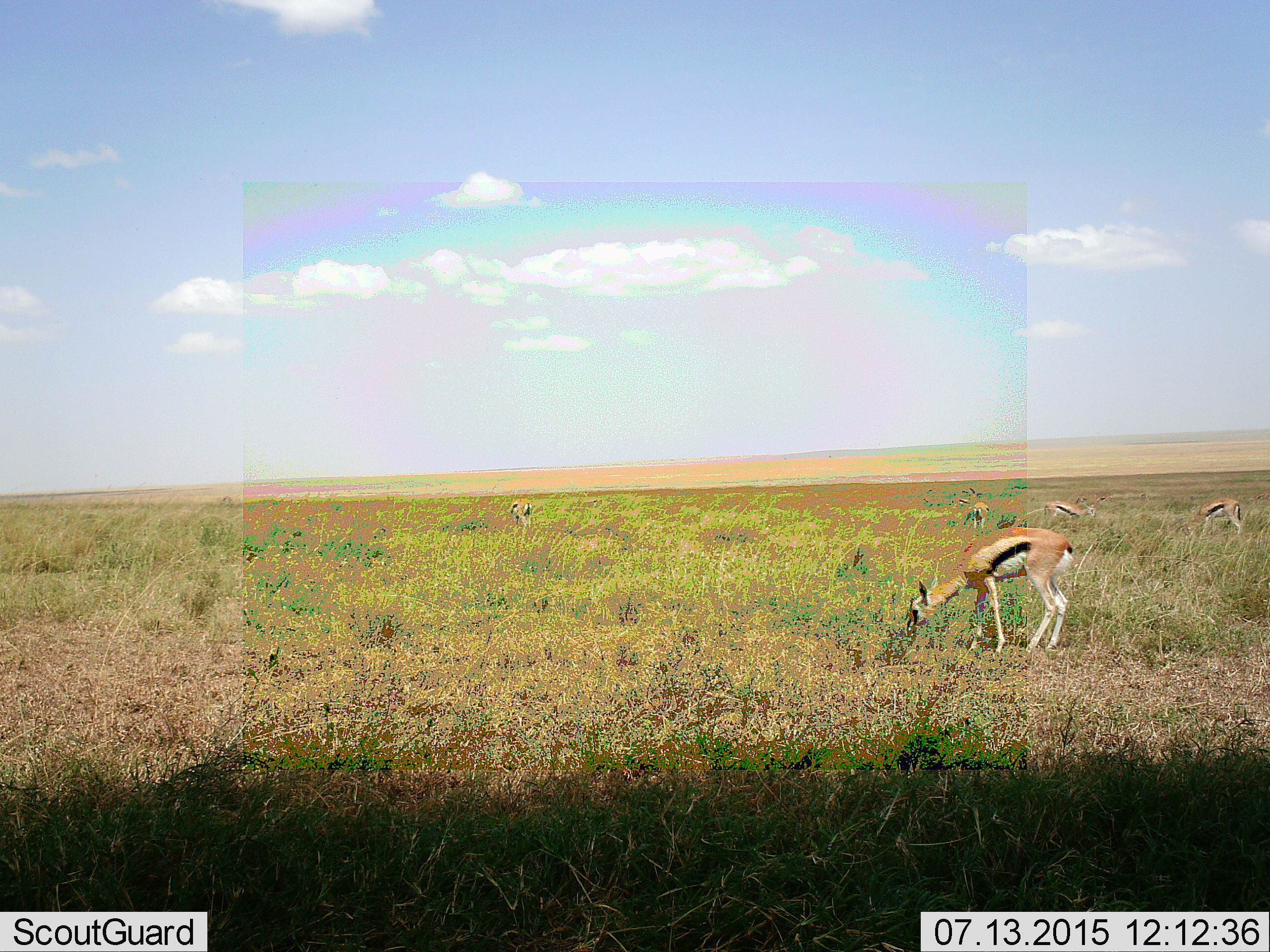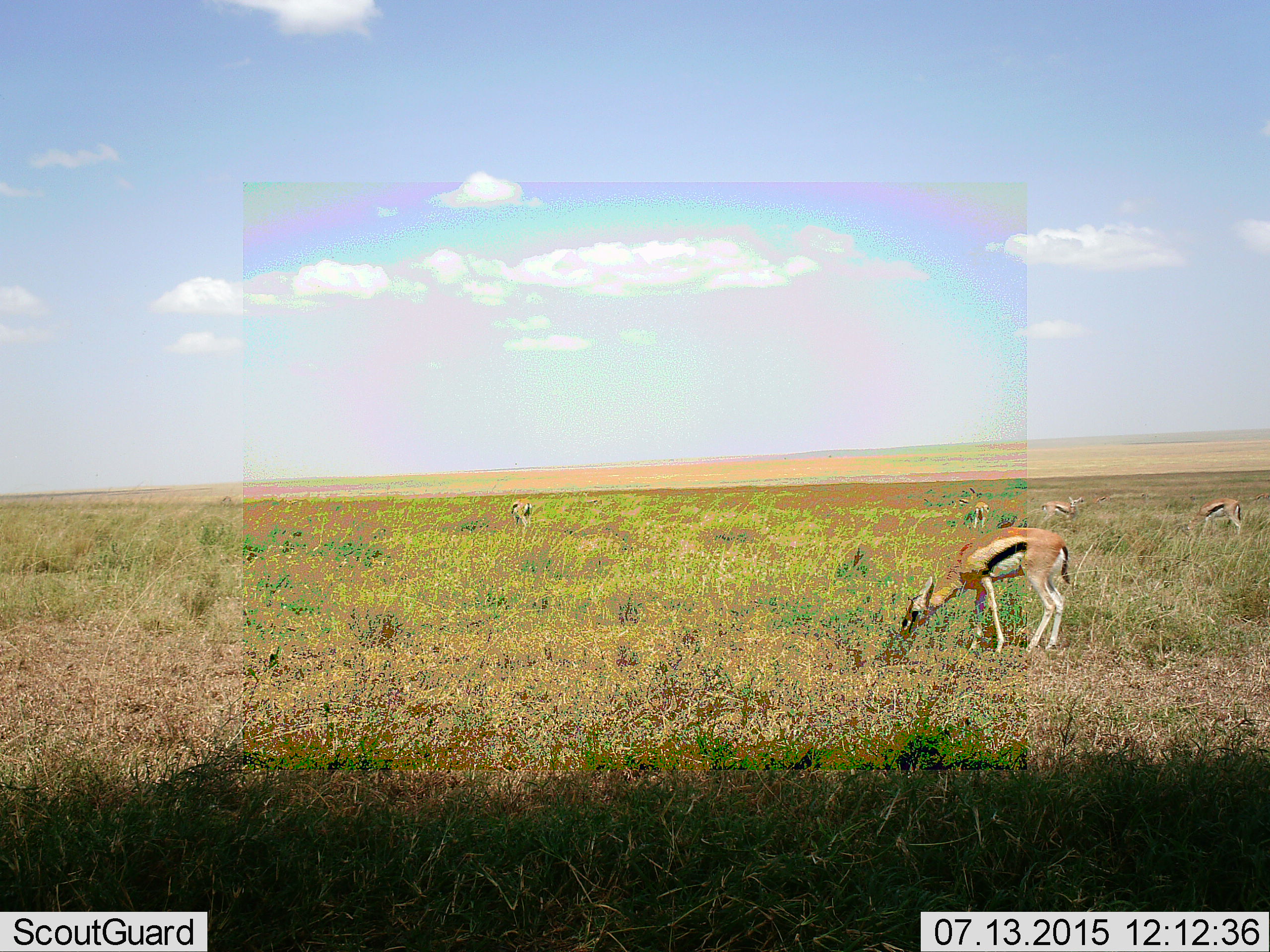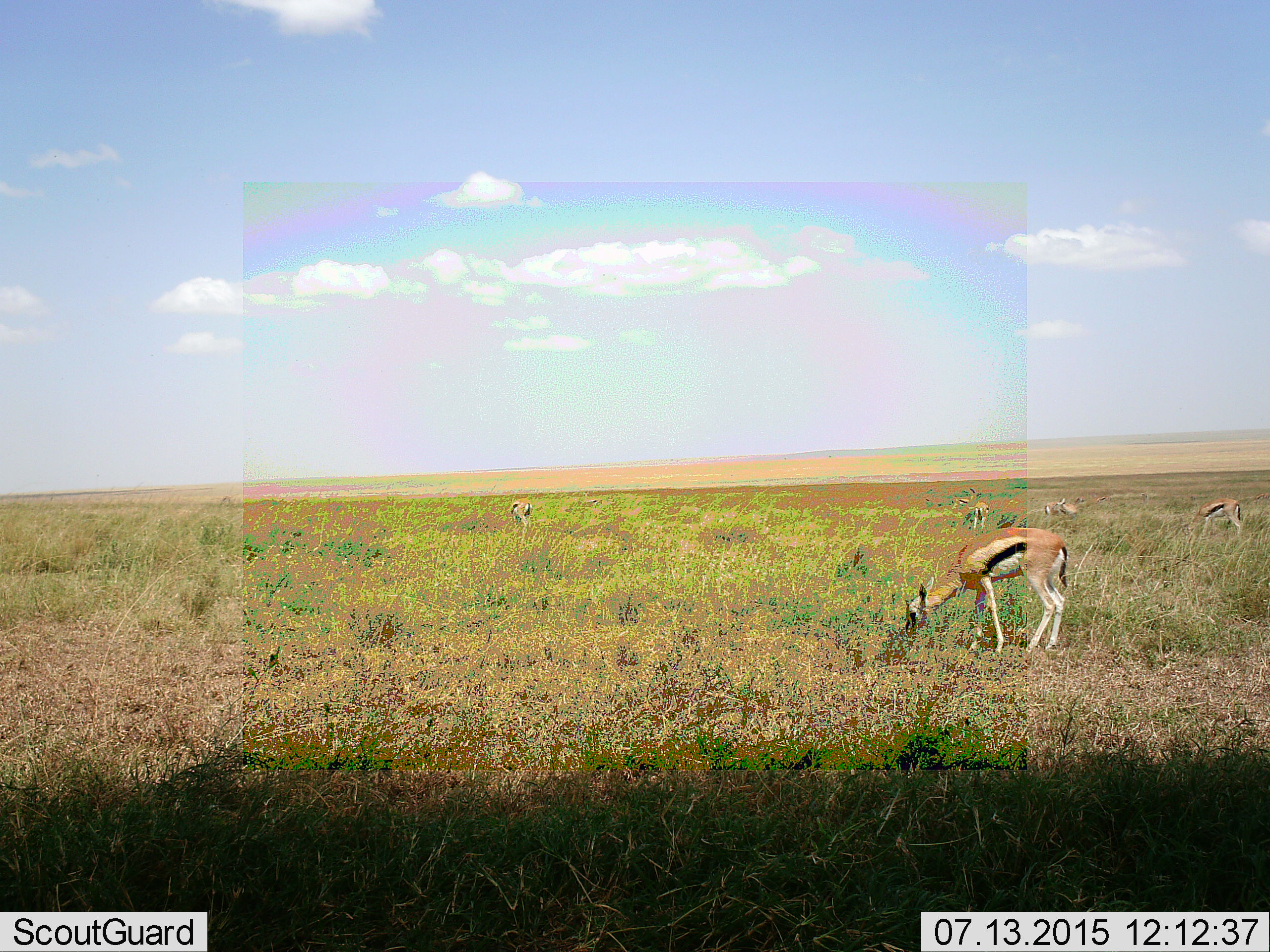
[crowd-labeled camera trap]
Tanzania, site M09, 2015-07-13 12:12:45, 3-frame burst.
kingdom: Animalia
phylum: Chordata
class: Mammalia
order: Artiodactyla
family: Bovidae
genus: Eudorcas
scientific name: Eudorcas thomsonii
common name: thomson's gazelle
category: gazellethomsons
Gazellethomsons (thomson's gazelle) (Eudorcas thomsonii), count 5. Behavior (volunteer vote fractions): standing 22%, resting 0%, moving 22%, interacting 0%. Young present (vote fraction): 0%. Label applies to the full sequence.